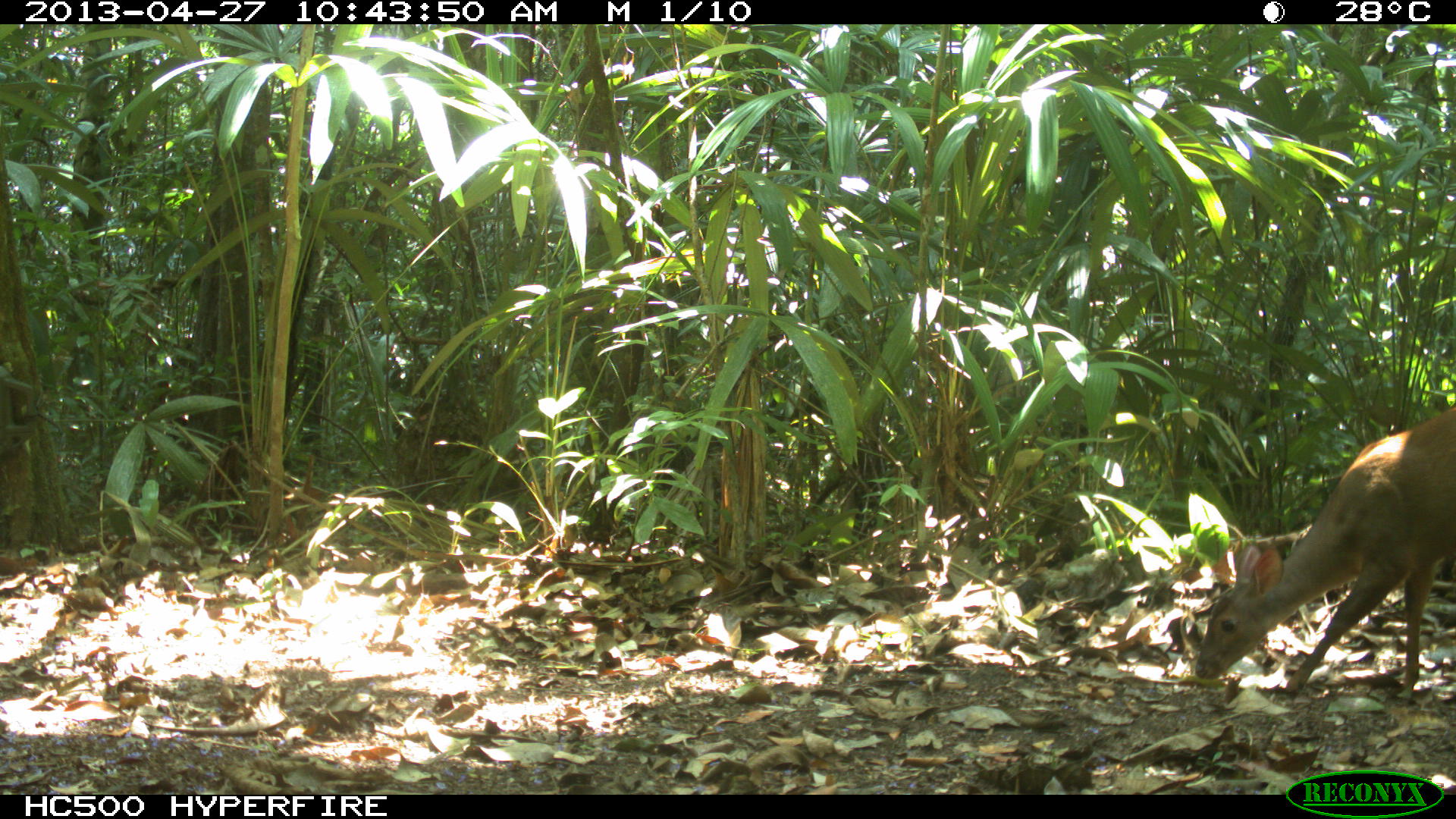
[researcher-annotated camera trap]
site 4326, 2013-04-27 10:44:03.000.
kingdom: Animalia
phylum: Chordata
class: Mammalia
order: Artiodactyla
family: Cervidae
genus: Odocoileus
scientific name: Odocoileus pandora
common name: yucatán brown brocket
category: mazama pandora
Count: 1.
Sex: female.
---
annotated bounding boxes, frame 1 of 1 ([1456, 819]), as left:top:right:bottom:
mazama pandora: 1195:407:1456:698